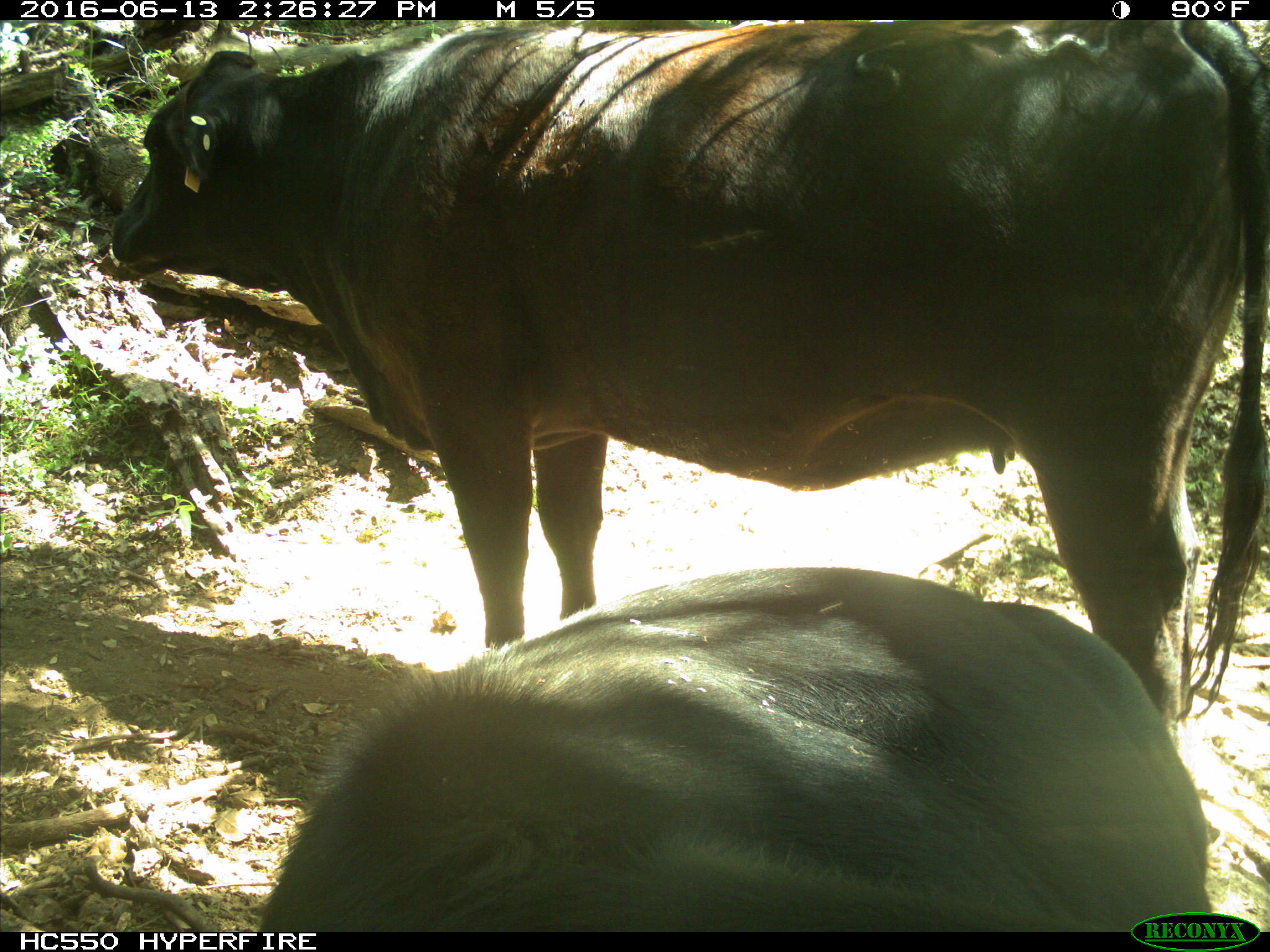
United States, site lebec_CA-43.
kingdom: Animalia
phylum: Chordata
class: Mammalia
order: Artiodactyla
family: Bovidae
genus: Bos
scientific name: Bos taurus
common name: domestic cow